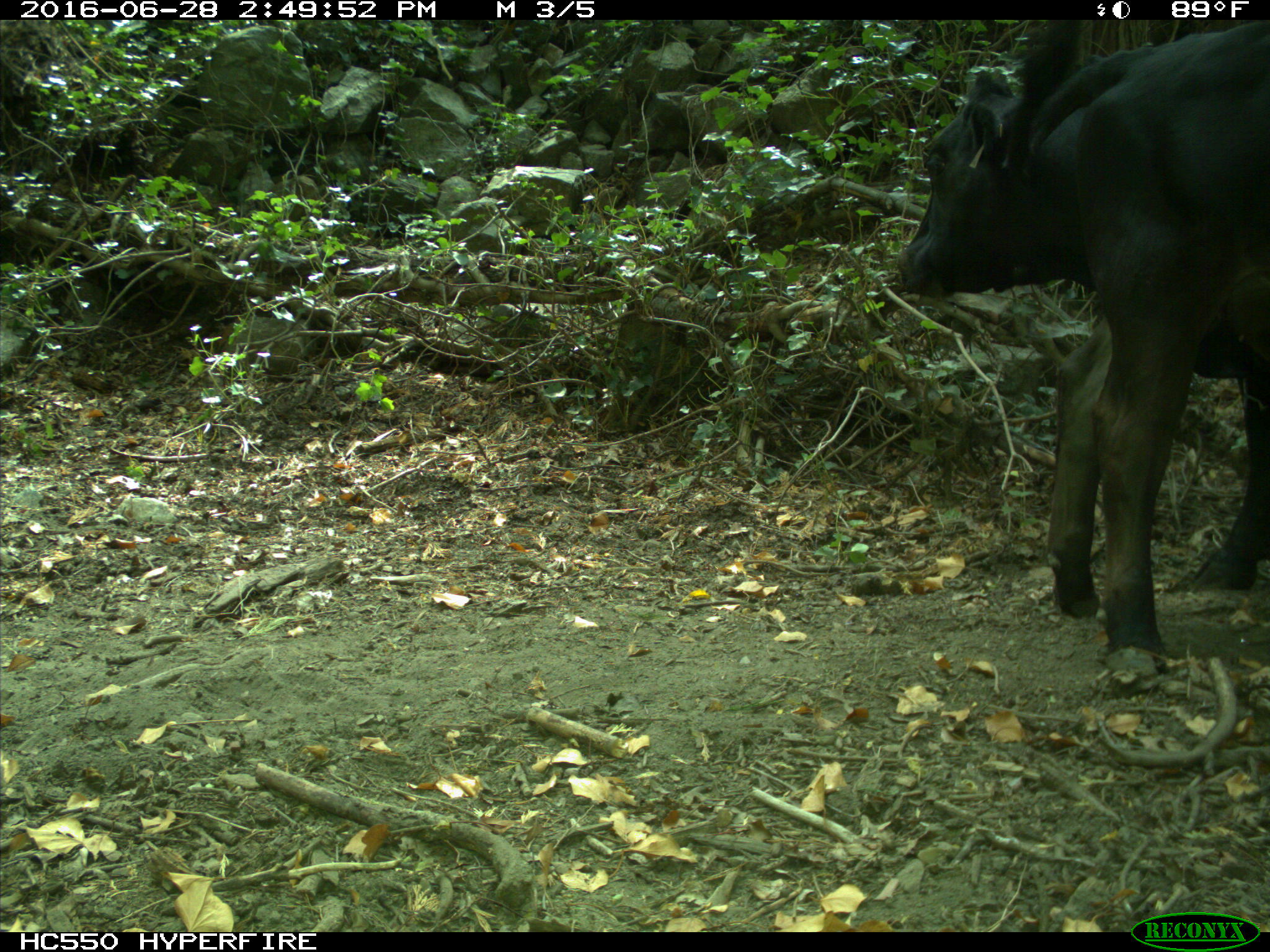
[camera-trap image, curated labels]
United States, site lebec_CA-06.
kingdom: Animalia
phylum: Chordata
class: Mammalia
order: Artiodactyla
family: Bovidae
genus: Bos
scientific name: Bos taurus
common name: domestic cow